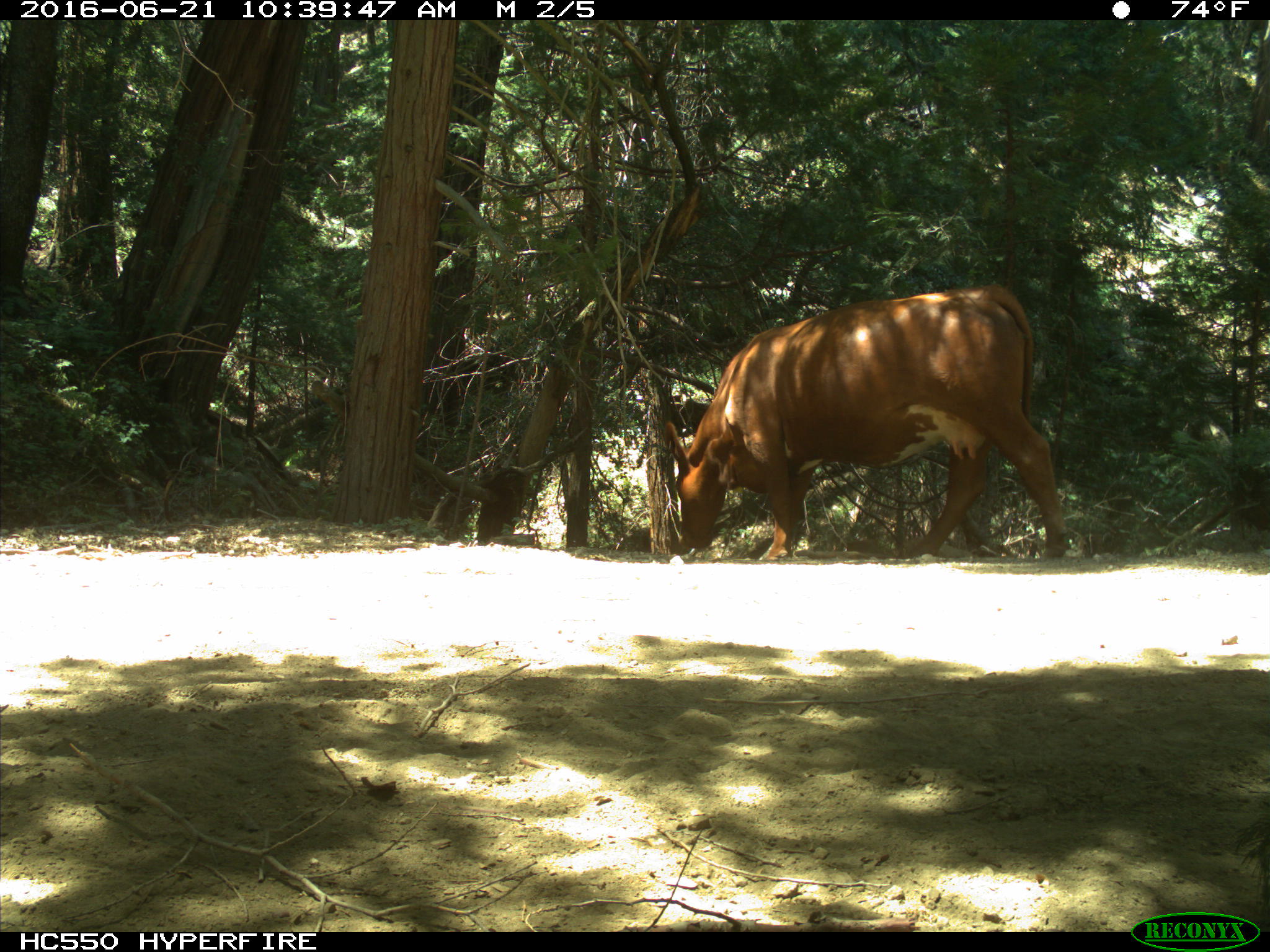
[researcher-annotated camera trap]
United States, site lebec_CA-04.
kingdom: Animalia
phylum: Chordata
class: Mammalia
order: Artiodactyla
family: Bovidae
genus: Bos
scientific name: Bos taurus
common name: domestic cow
Bos taurus (domestic cow).